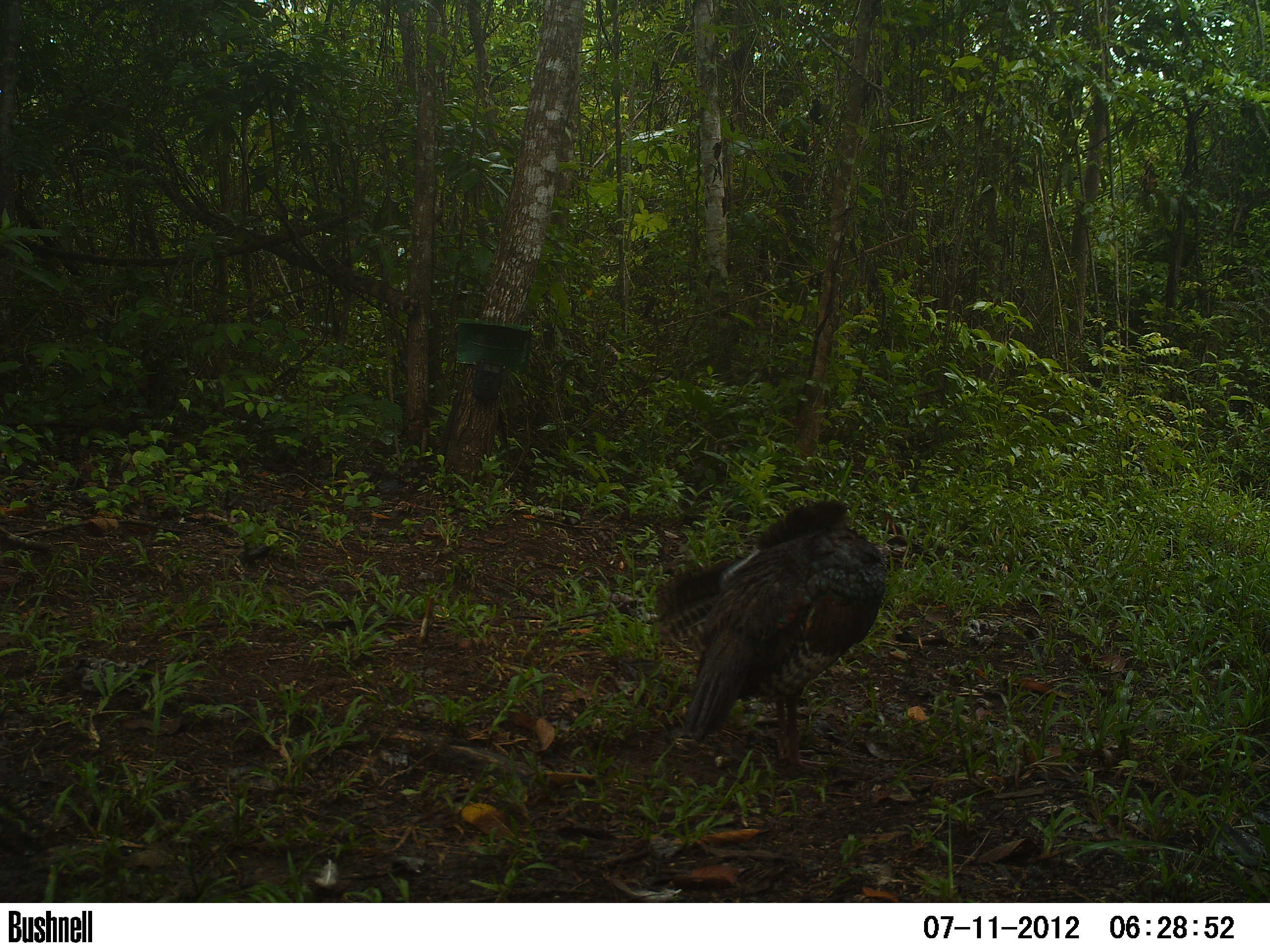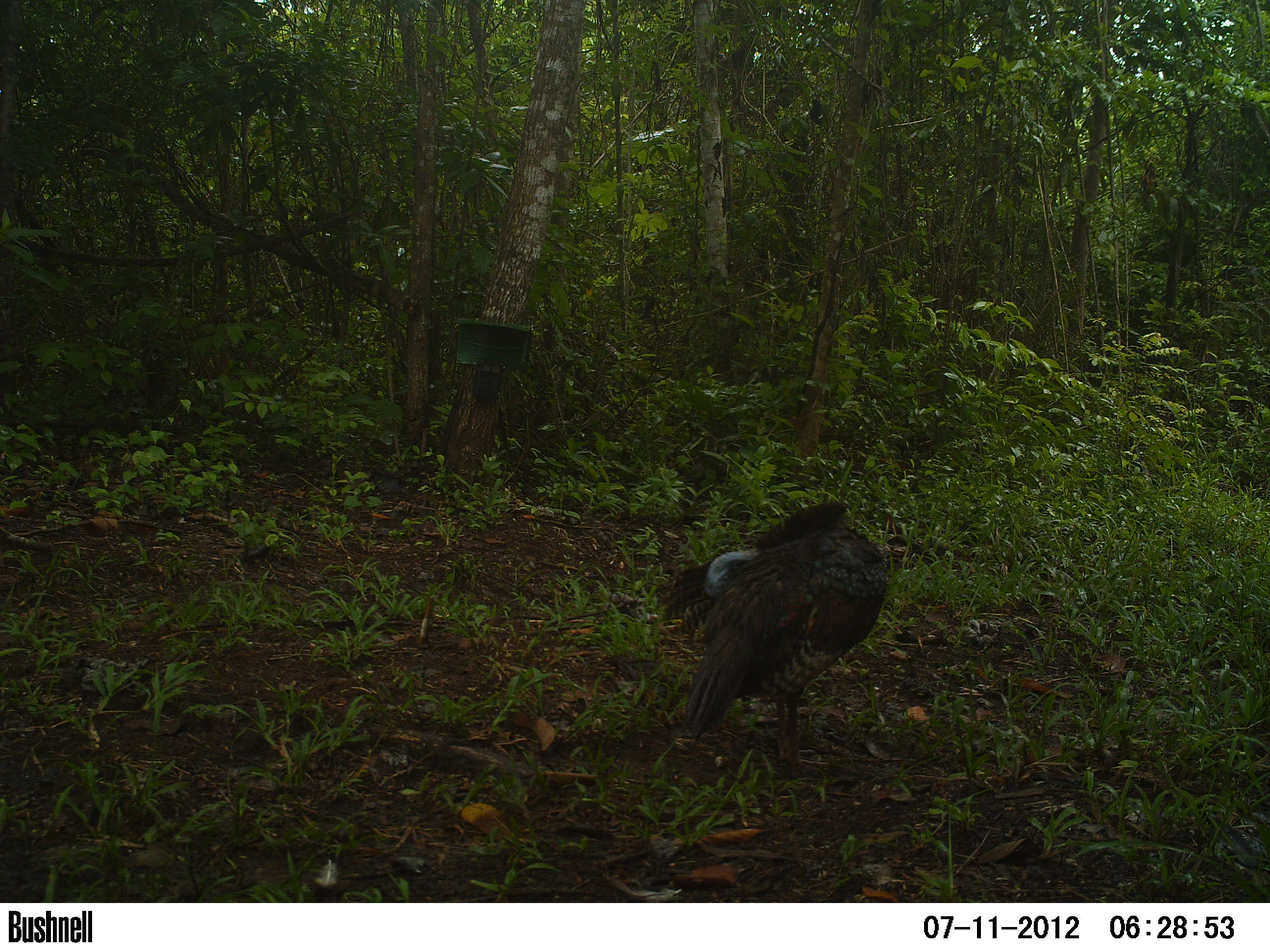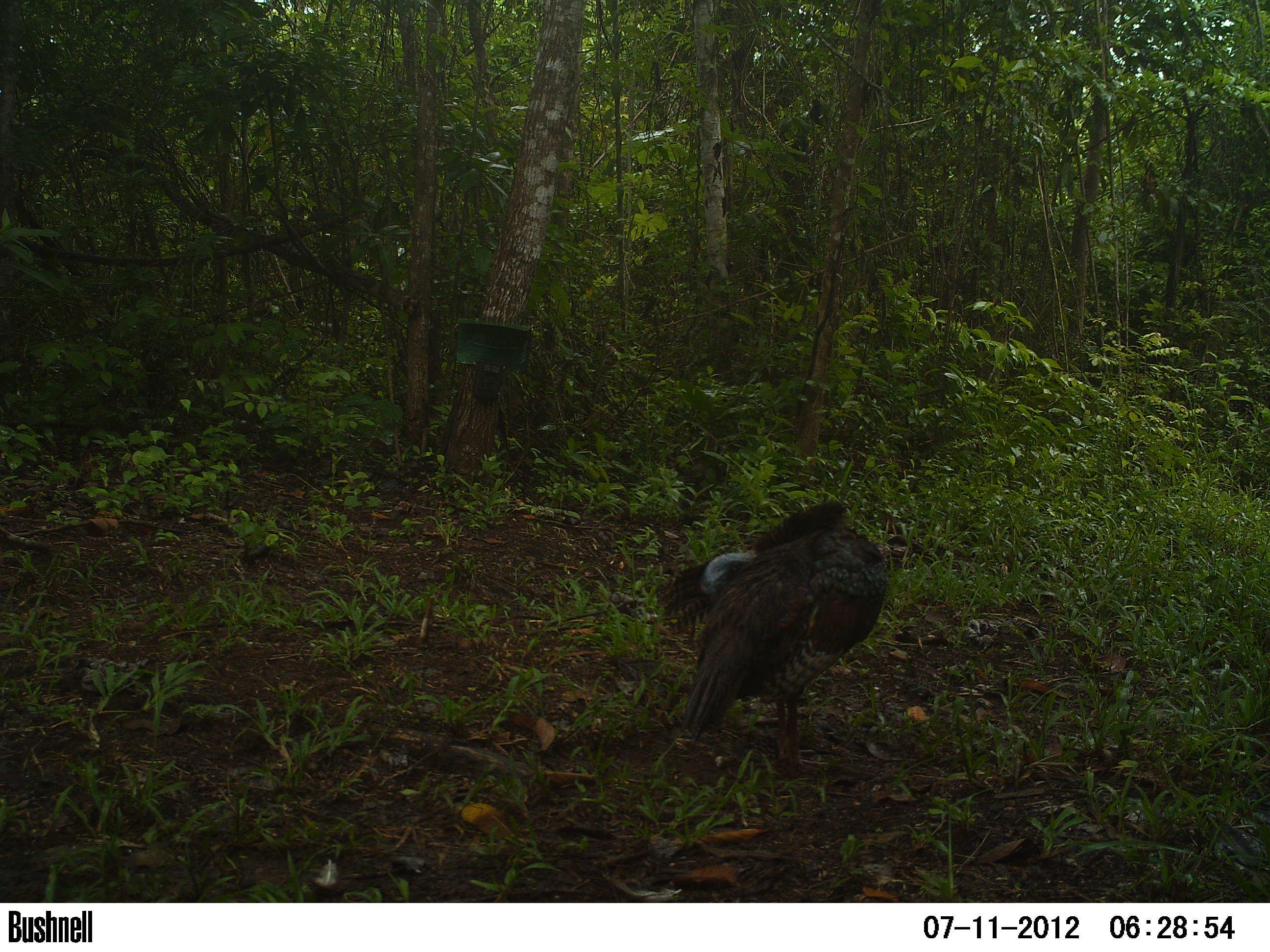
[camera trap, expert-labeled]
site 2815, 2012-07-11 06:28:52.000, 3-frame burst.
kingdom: Animalia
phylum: Chordata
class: Aves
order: Galliformes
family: Phasianidae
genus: Meleagris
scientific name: Meleagris ocellata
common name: ocellated turkey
Meleagris ocellata (ocellated turkey), count 2, age adult.